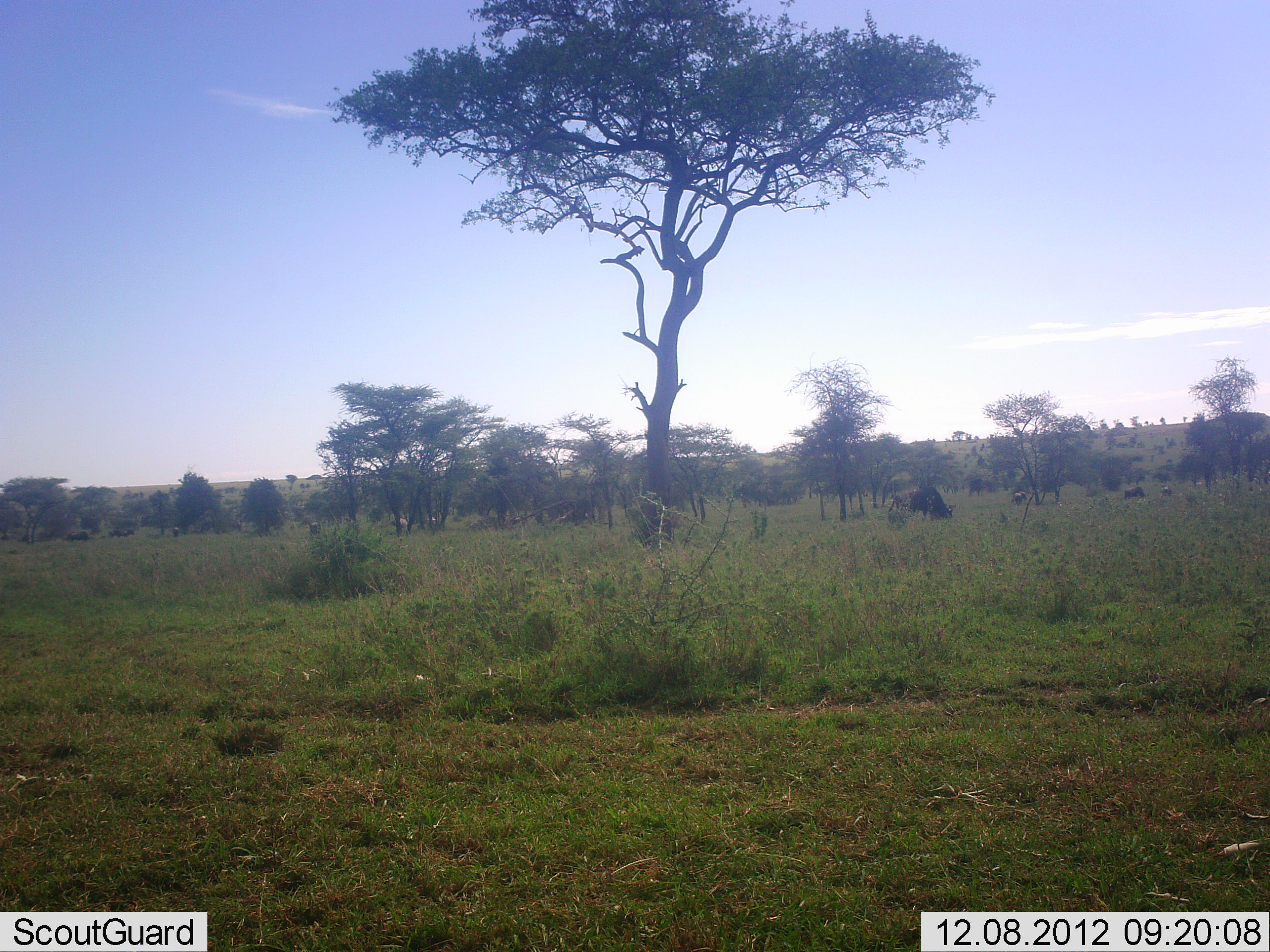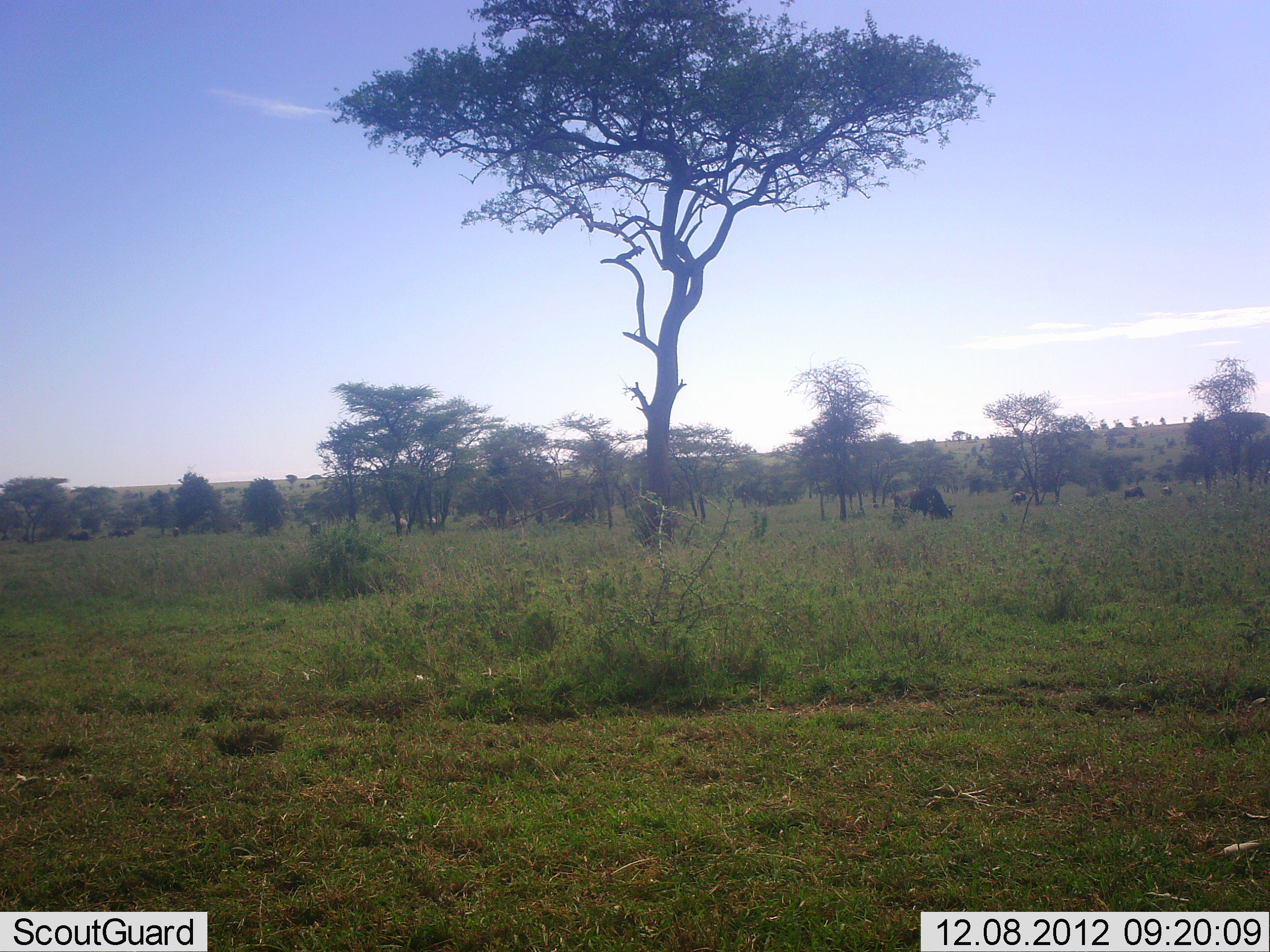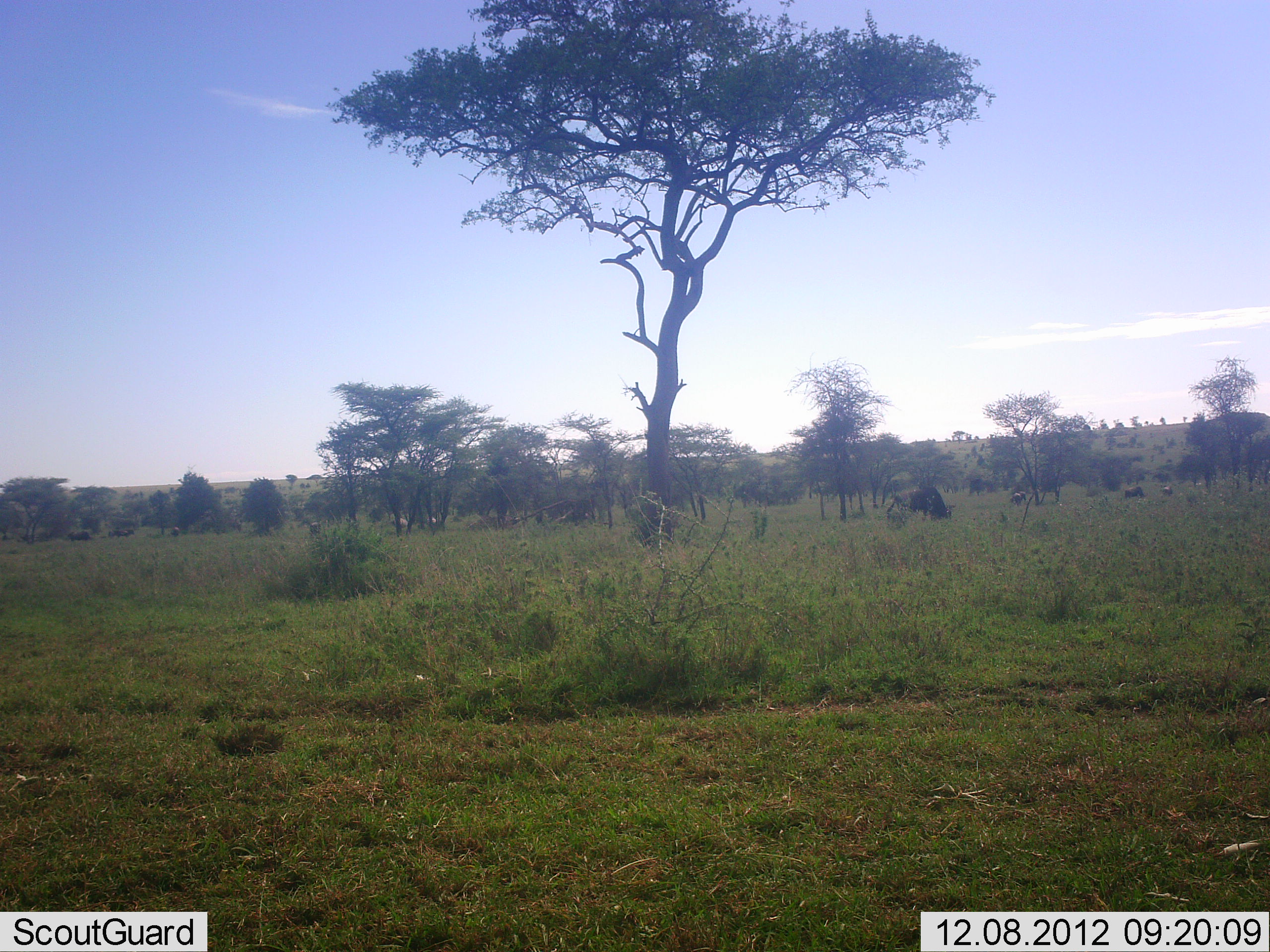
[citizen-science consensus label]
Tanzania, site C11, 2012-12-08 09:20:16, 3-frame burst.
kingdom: Animalia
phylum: Chordata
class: Mammalia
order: Artiodactyla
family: Bovidae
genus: Connochaetes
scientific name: Connochaetes taurinus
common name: blue wildebeest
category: wildebeest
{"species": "wildebeest (blue wildebeest) (Connochaetes taurinus)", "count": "8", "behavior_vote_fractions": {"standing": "43%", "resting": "0%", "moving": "0%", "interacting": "0%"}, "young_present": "0%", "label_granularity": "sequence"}